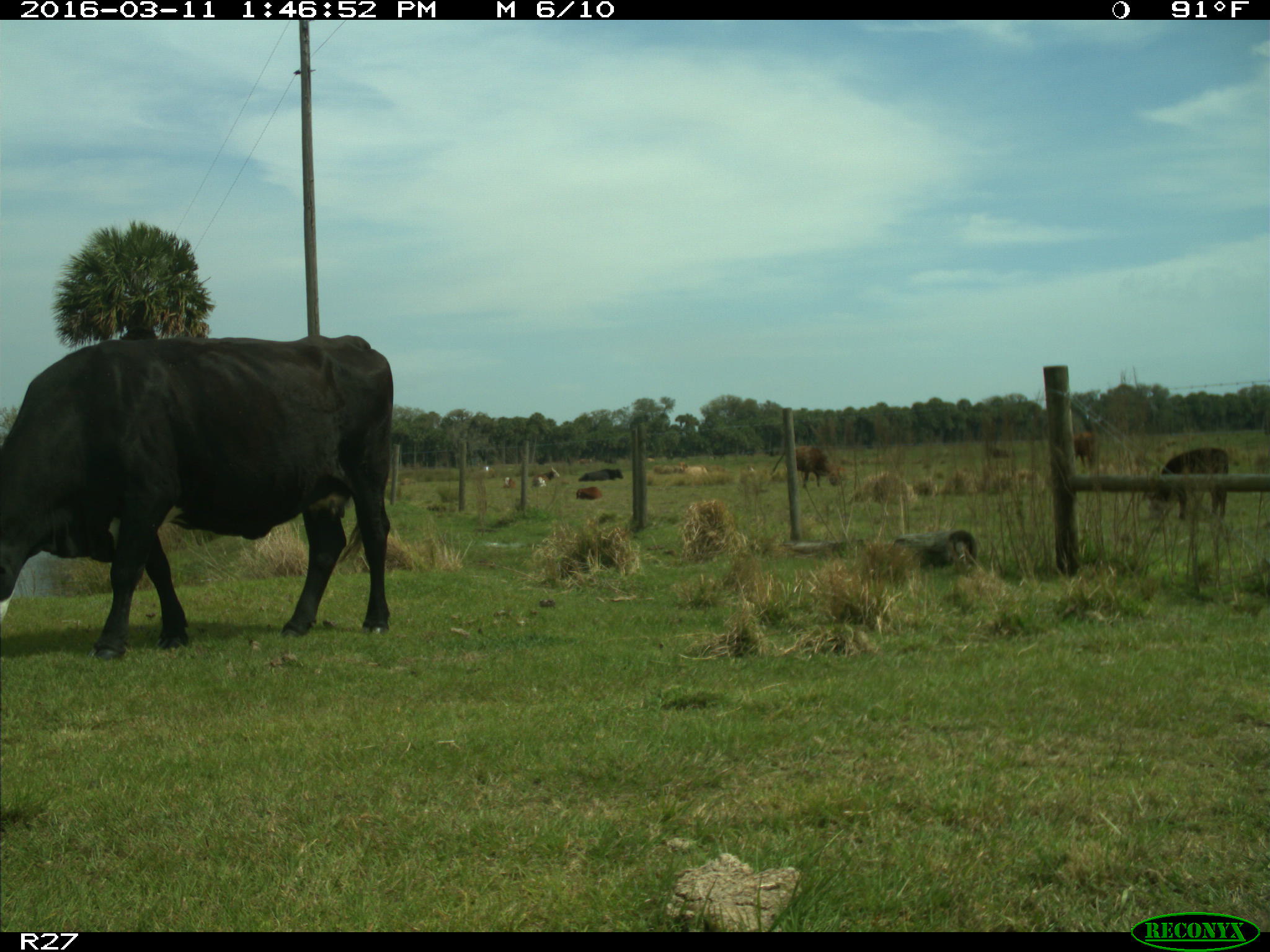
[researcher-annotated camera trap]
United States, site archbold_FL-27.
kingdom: Animalia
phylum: Chordata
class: Mammalia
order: Artiodactyla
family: Bovidae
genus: Bos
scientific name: Bos taurus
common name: domestic cow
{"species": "Bos taurus (domestic cow)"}